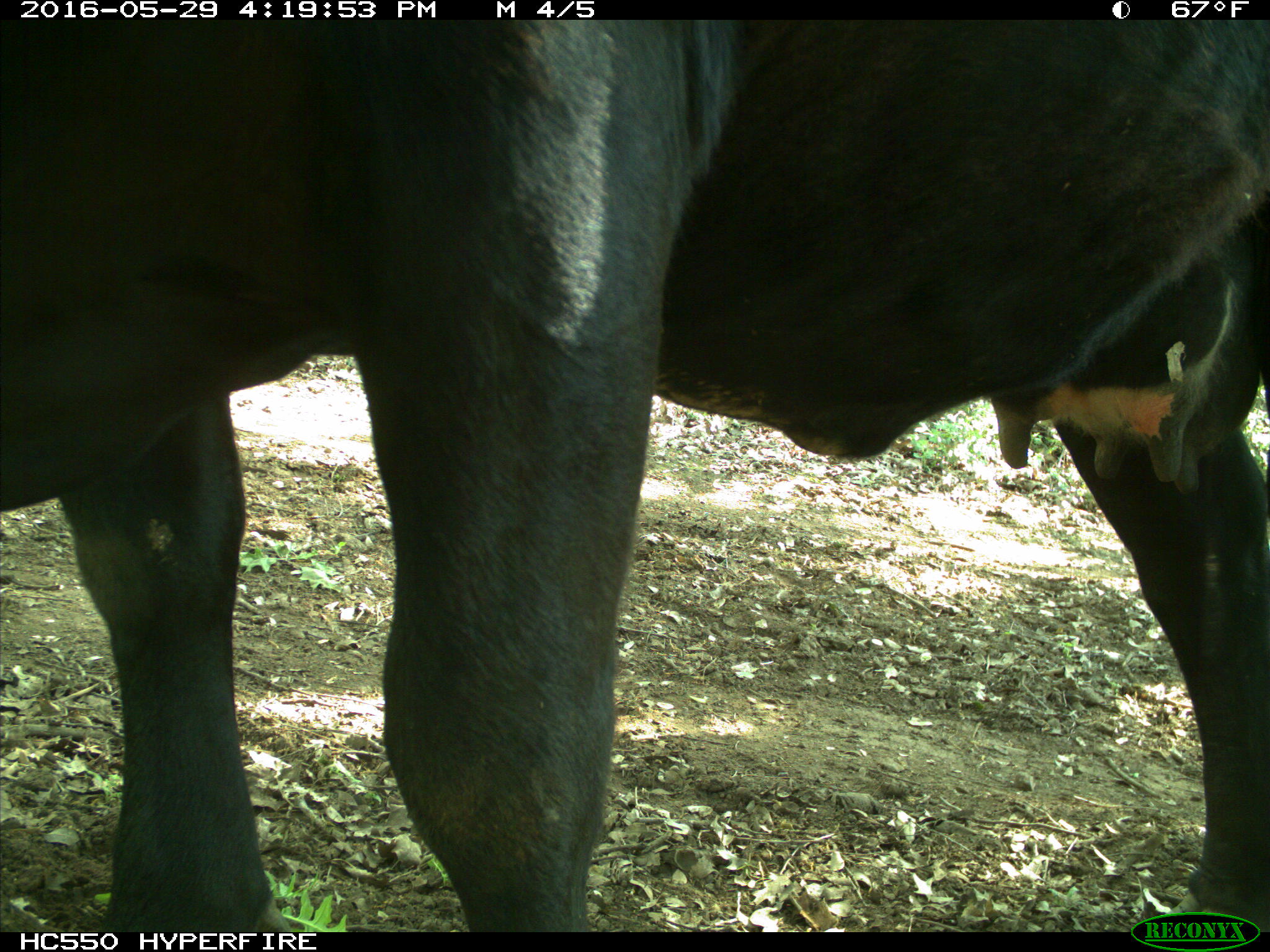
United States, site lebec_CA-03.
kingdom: Animalia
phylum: Chordata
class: Mammalia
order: Artiodactyla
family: Bovidae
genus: Bos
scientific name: Bos taurus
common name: domestic cow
Bos taurus (domestic cow).